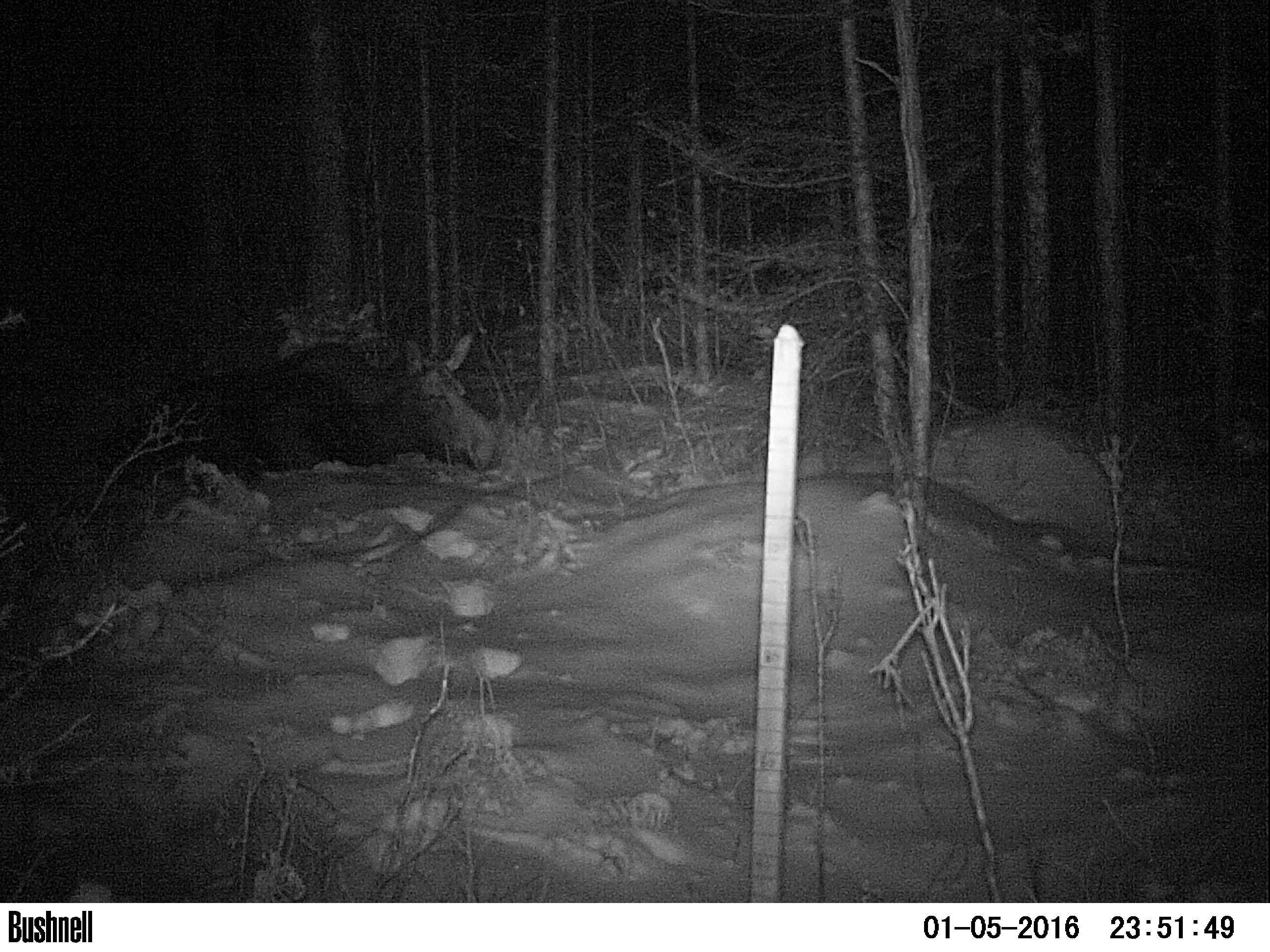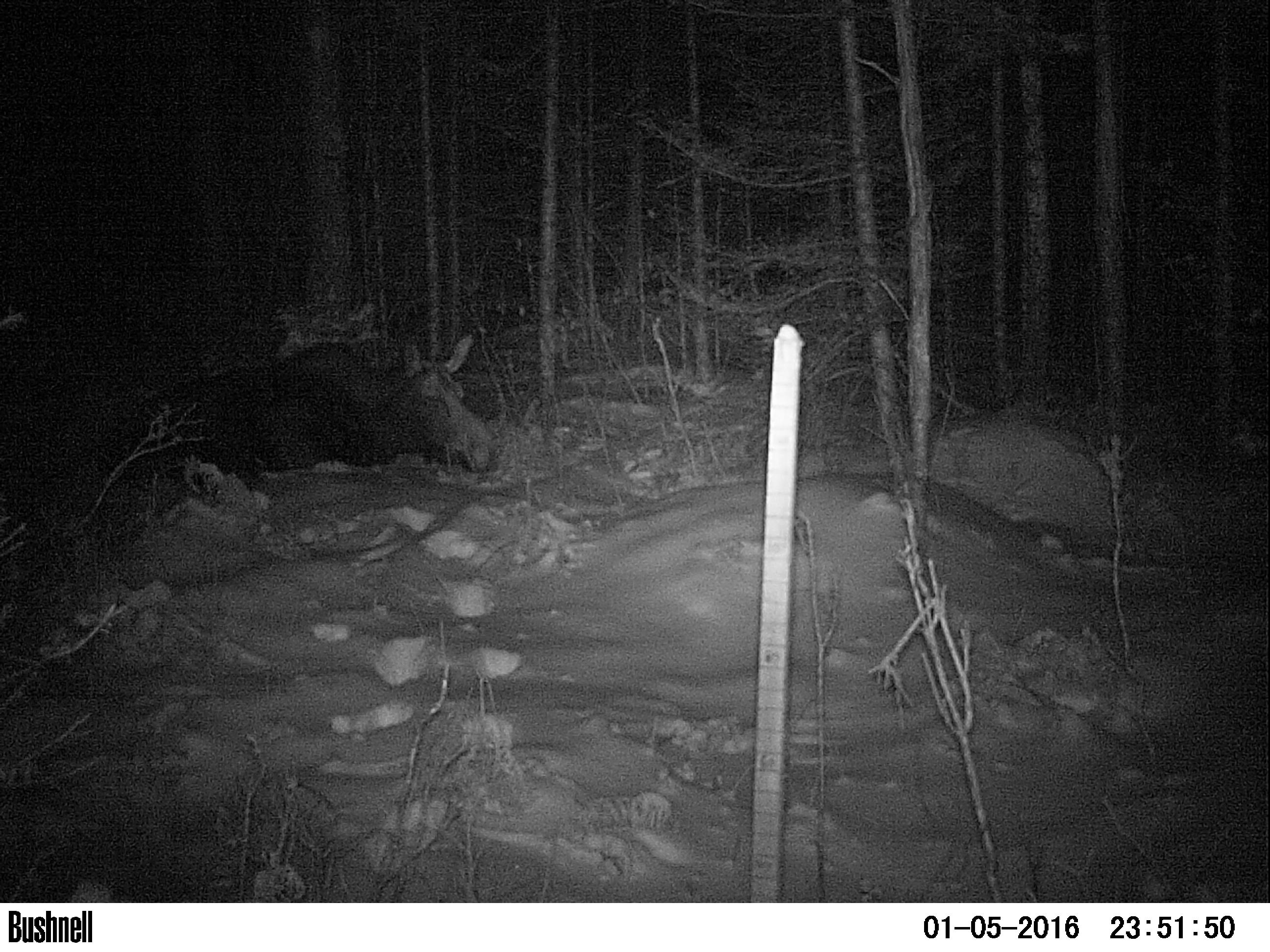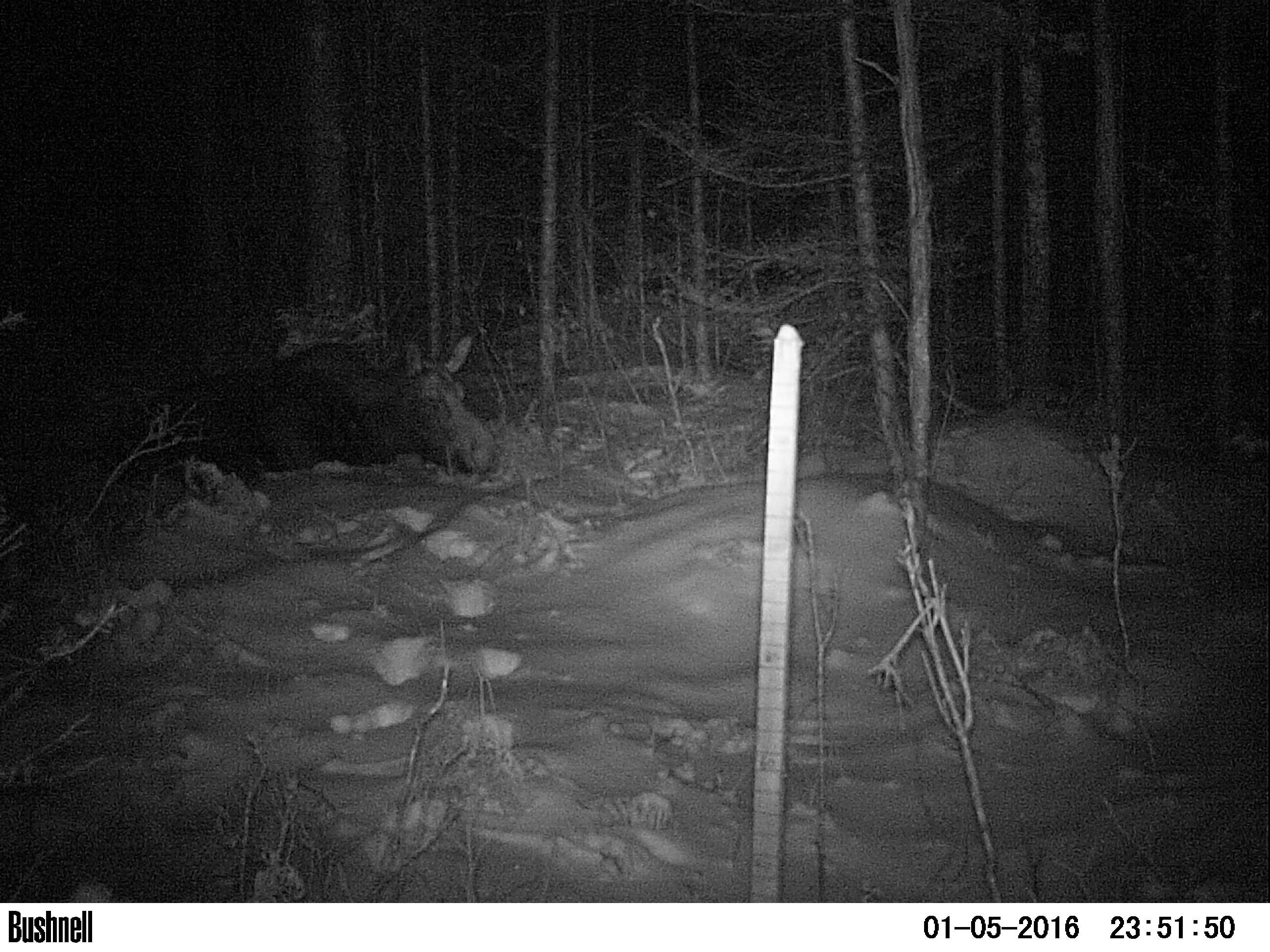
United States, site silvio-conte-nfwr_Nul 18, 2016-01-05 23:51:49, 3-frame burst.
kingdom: Animalia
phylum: Chordata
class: Mammalia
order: Artiodactyla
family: Cervidae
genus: Alces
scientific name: Alces alces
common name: moose